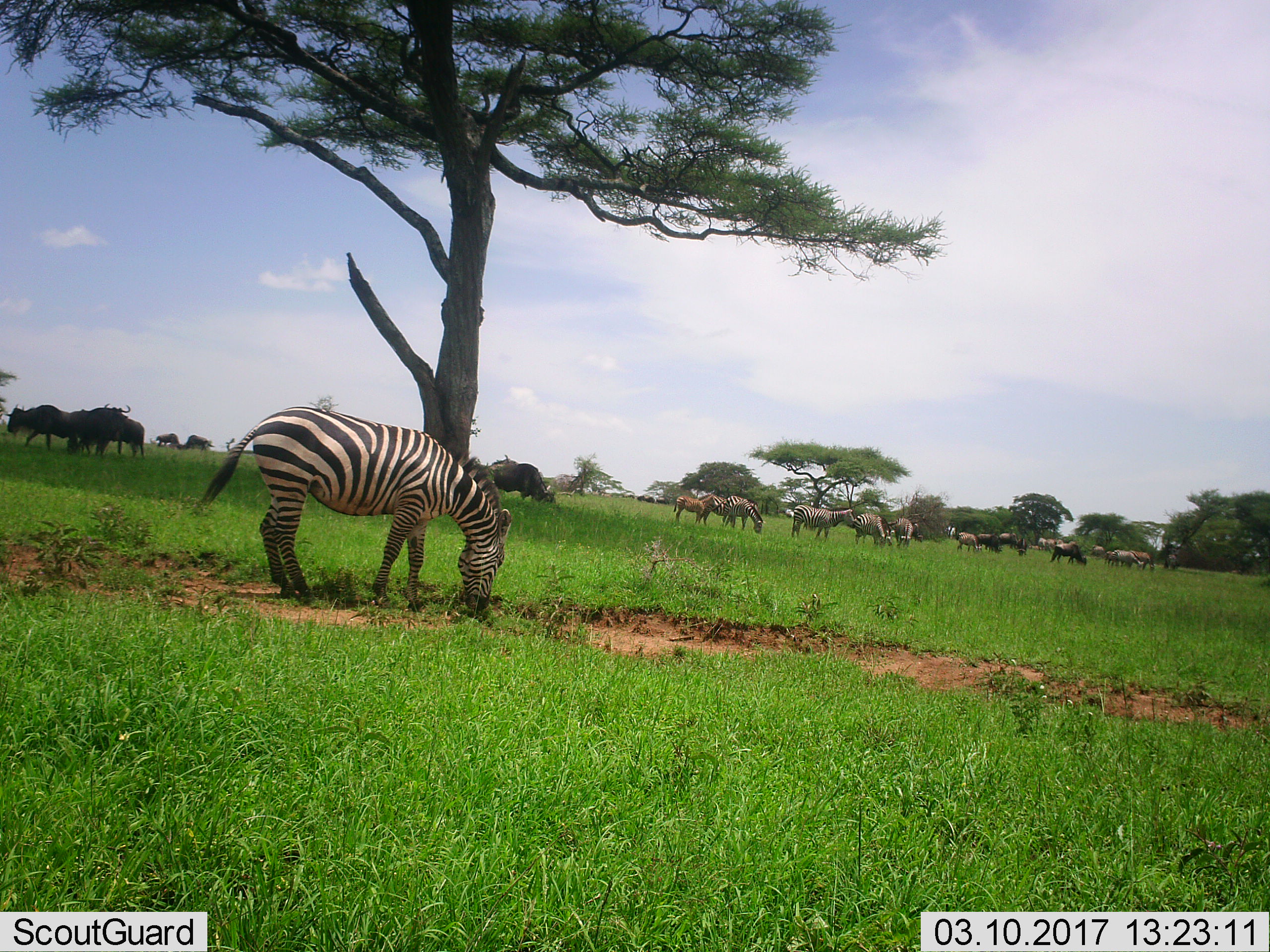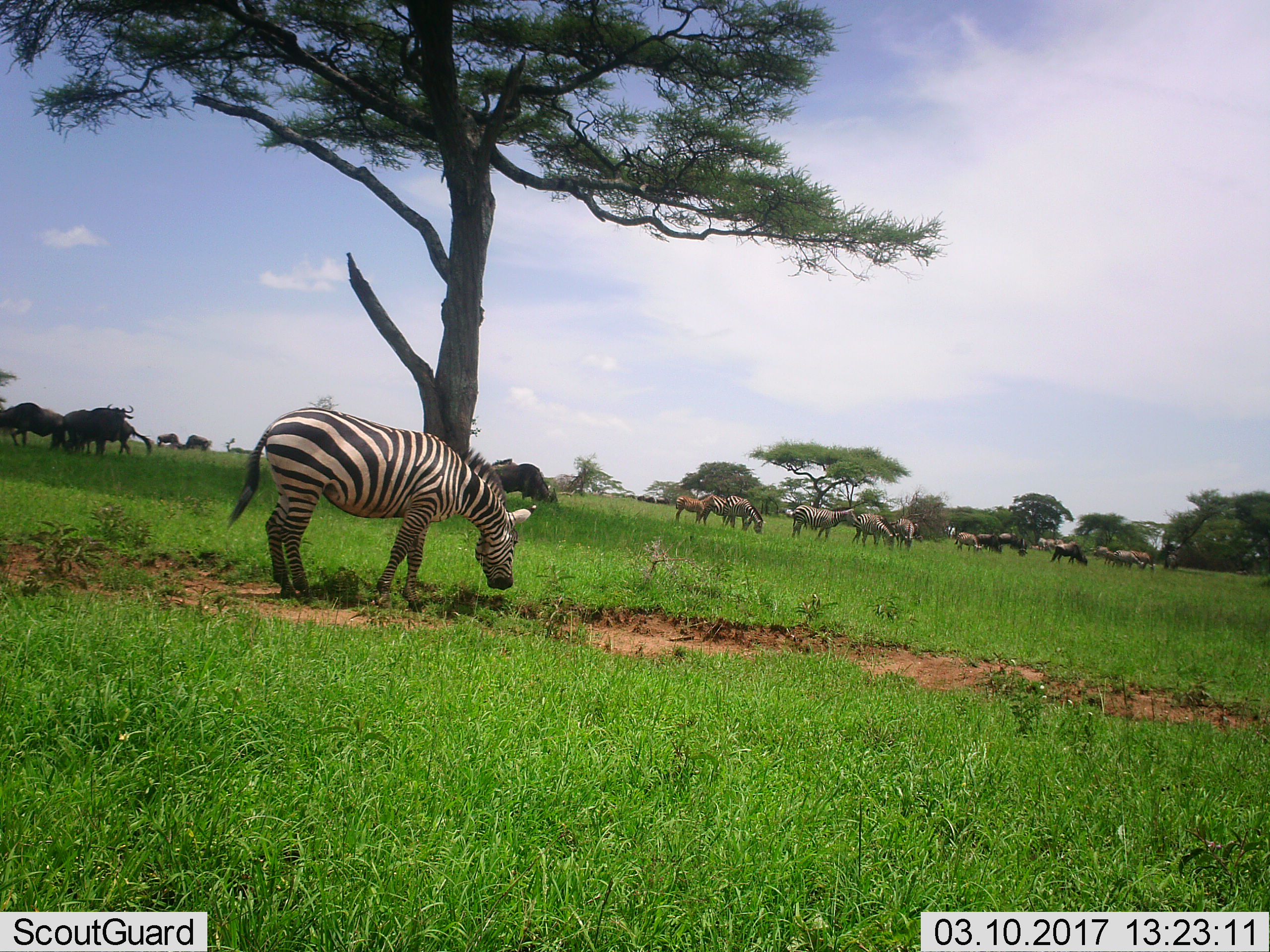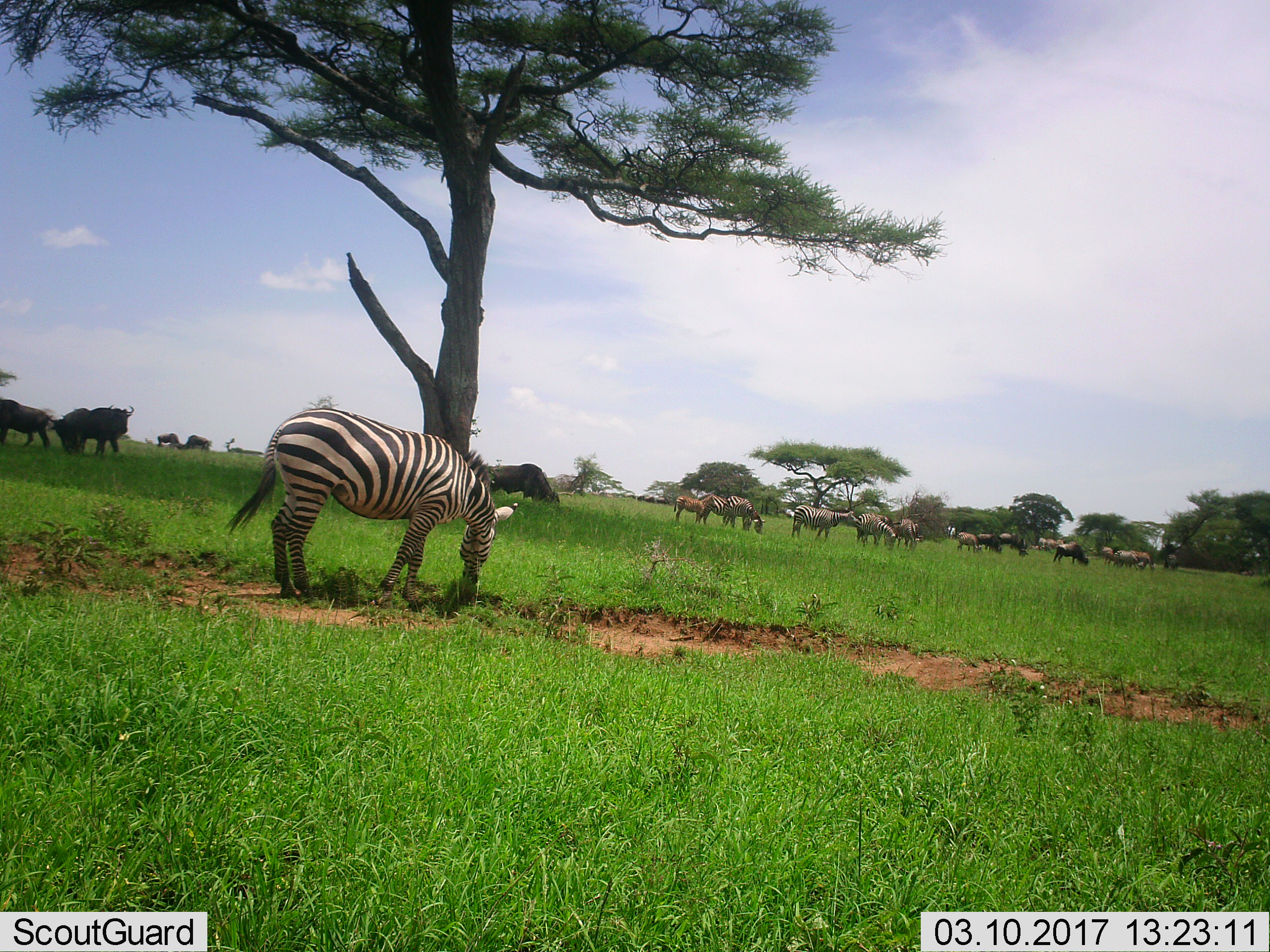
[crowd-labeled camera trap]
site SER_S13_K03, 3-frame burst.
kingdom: Animalia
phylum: Chordata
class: Mammalia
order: Artiodactyla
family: Bovidae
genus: Connochaetes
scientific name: Connochaetes taurinus taurinus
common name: blue wildebeest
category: wildebeestblue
Wildebeestblue (blue wildebeest) (Connochaetes taurinus taurinus), count 11-50. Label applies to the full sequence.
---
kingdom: Animalia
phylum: Chordata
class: Mammalia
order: Perissodactyla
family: Equidae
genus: Equus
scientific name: Equus quagga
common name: plains zebra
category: zebraplains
Zebraplains (plains zebra) (Equus quagga), count 9. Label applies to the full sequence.